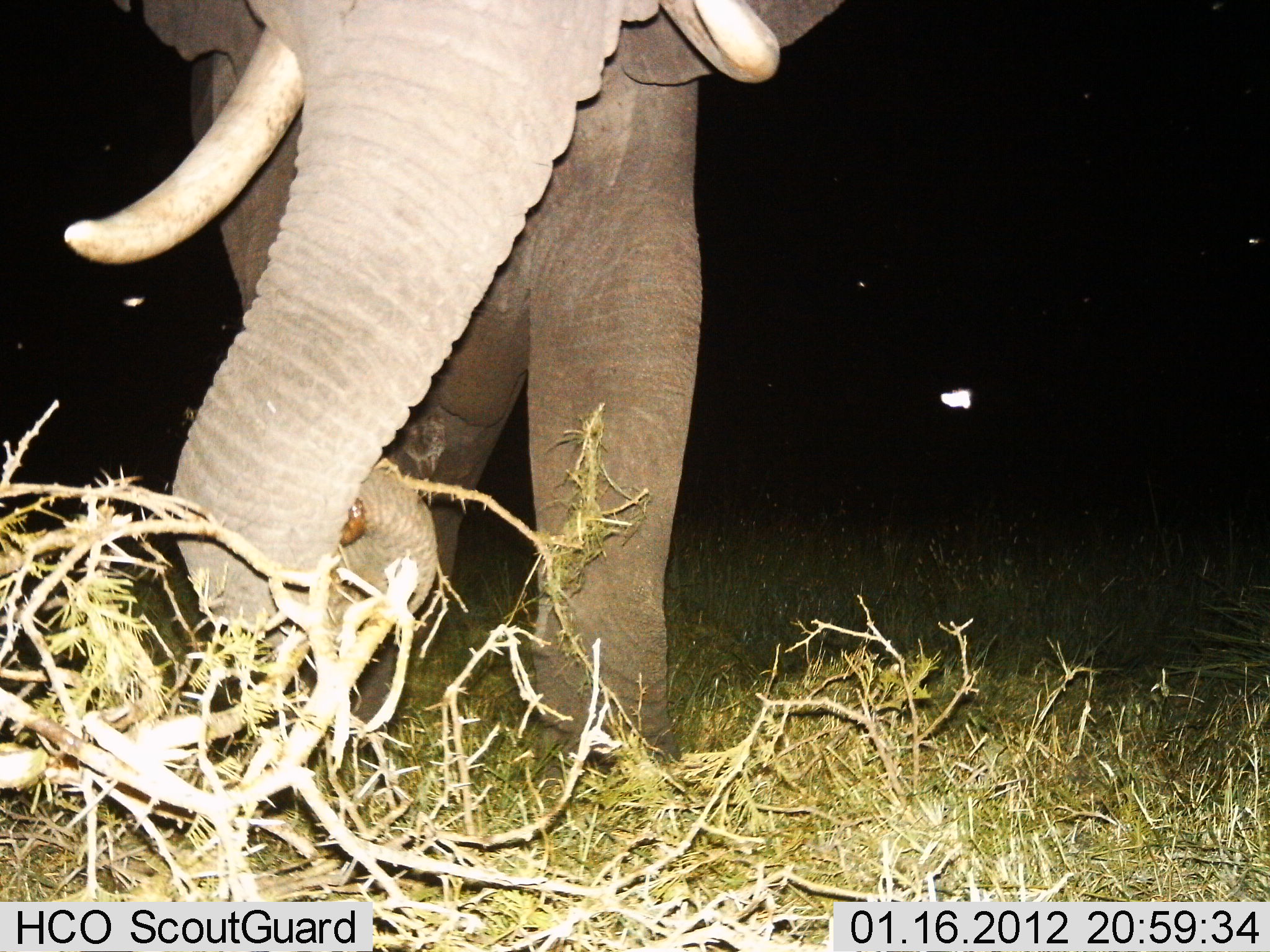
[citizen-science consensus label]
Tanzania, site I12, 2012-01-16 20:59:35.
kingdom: Animalia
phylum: Chordata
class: Mammalia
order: Proboscidea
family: Elephantidae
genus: Loxodonta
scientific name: Loxodonta africana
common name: african bush elephant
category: elephant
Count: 1.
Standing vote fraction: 43%.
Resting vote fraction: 0%.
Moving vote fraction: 21%.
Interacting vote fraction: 0%.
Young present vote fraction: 0%.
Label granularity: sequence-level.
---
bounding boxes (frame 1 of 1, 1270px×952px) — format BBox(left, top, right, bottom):
animal: BBox(63, 0, 841, 767)